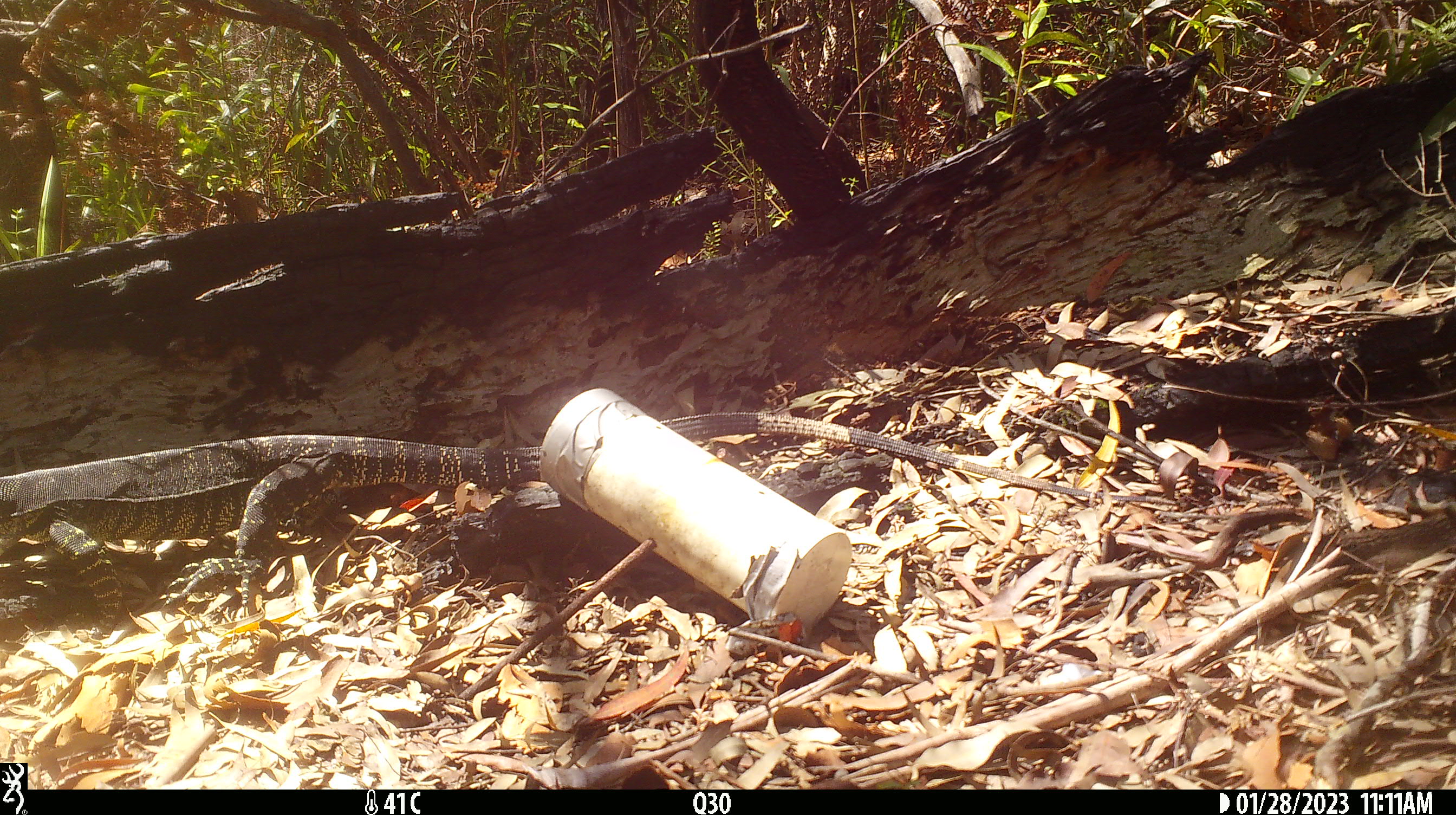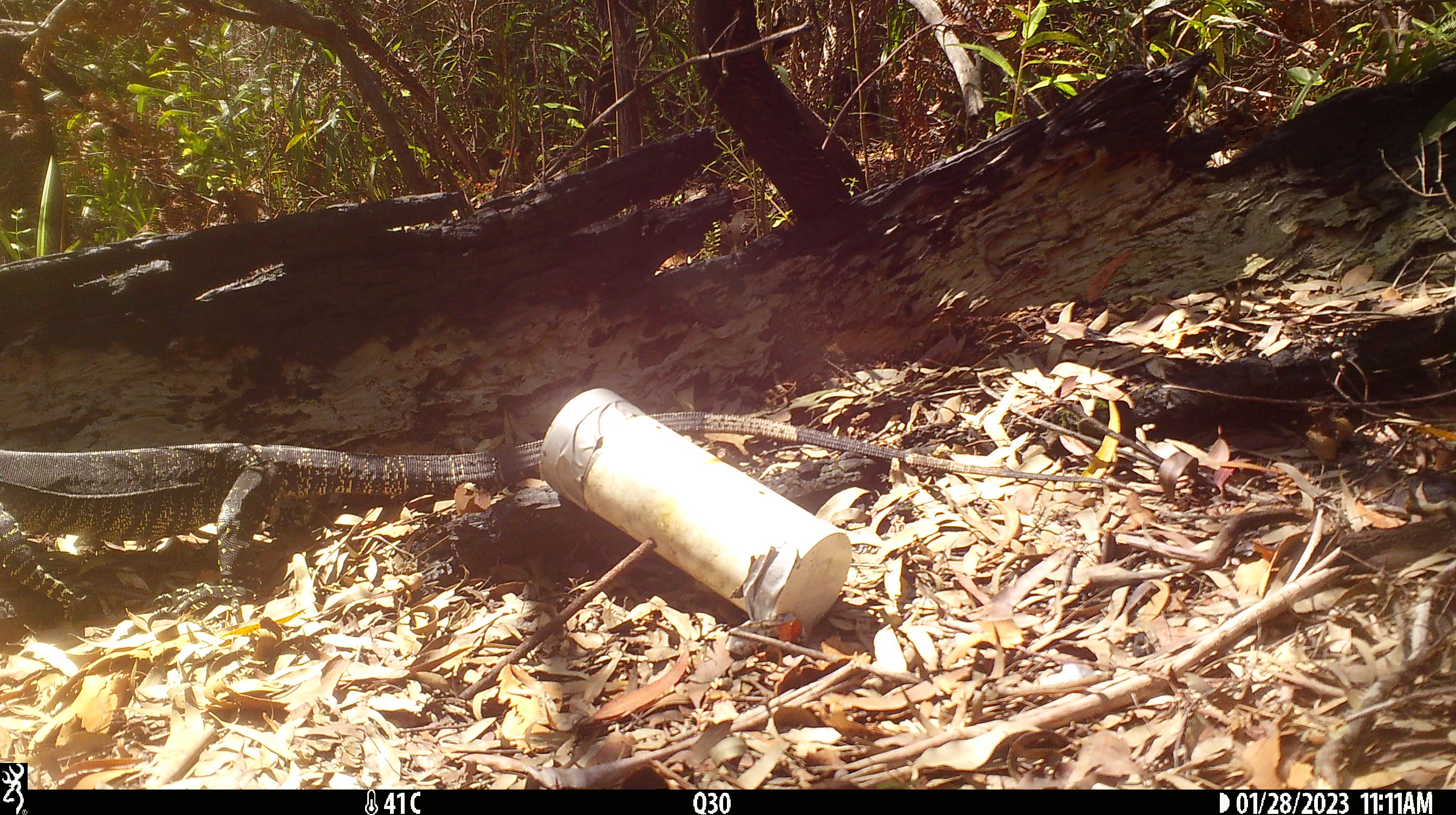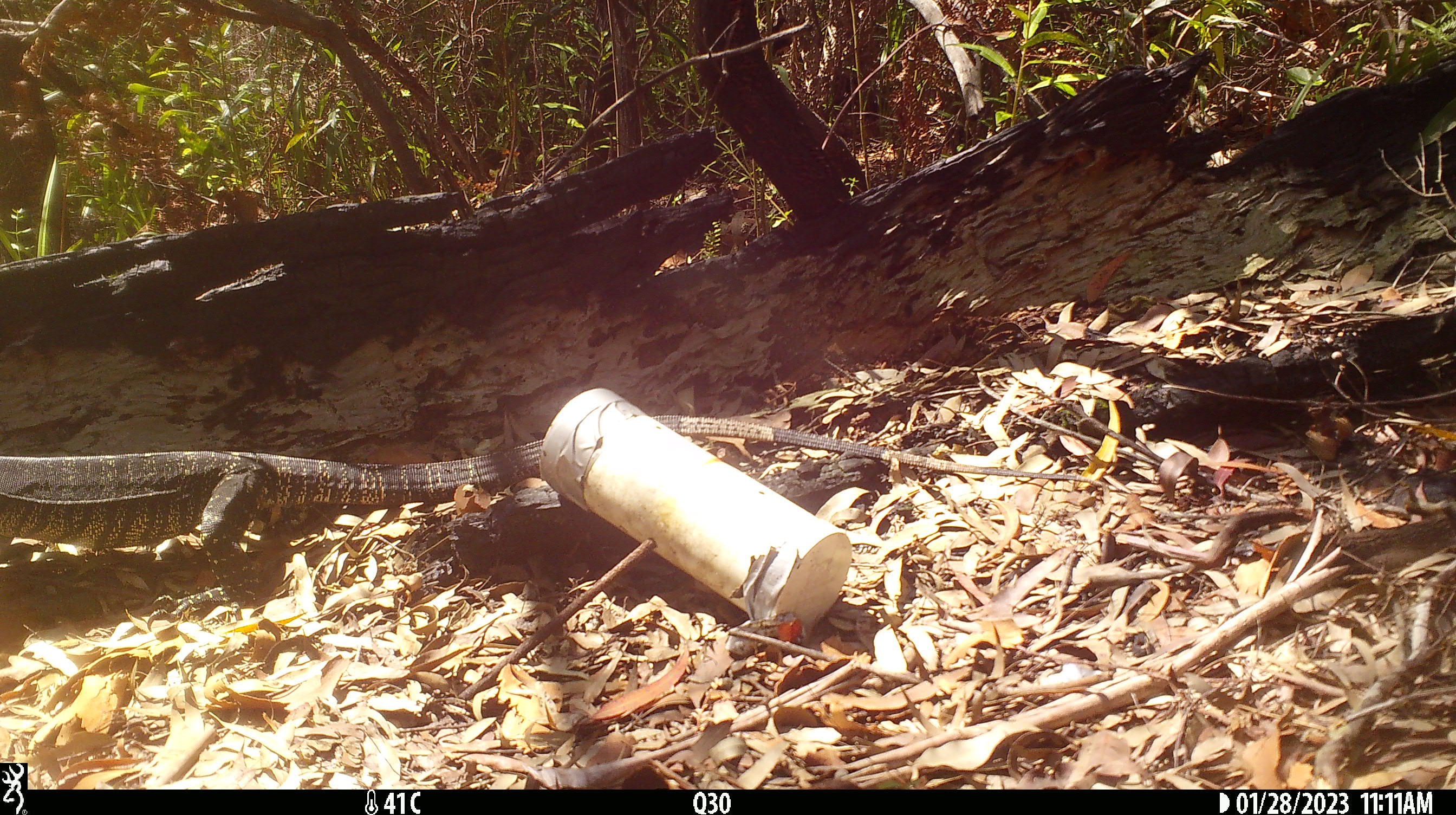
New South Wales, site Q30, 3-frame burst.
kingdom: Animalia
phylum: Chordata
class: Reptilia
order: Squamata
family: Varanidae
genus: Varanus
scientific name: Varanus varius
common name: lace monitor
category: goanna